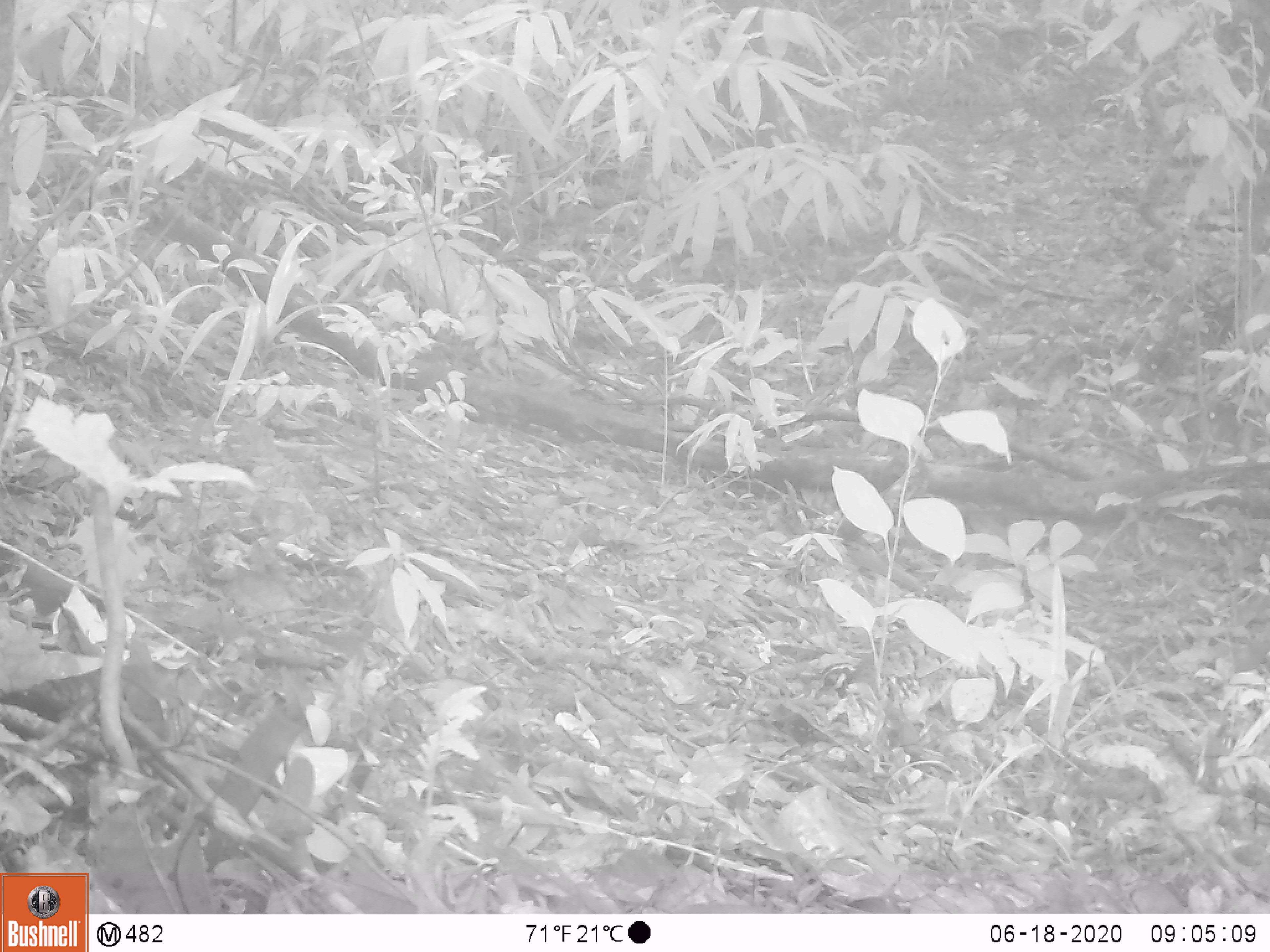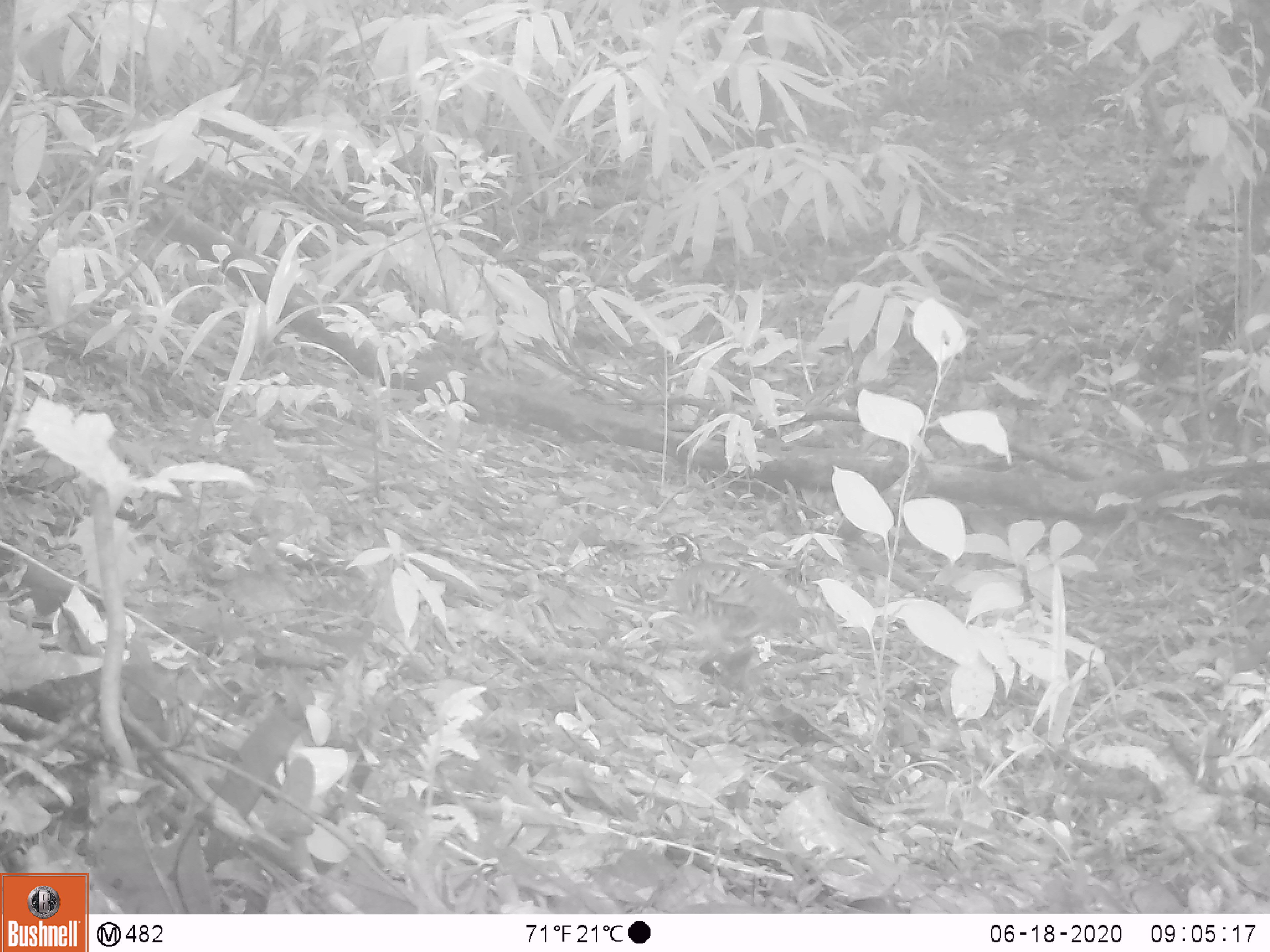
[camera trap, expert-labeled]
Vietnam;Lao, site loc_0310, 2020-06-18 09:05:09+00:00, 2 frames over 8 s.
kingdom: Animalia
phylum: Chordata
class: Aves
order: Galliformes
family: Phasianidae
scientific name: Phasianidae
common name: partridge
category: unidentified partridge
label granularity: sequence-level